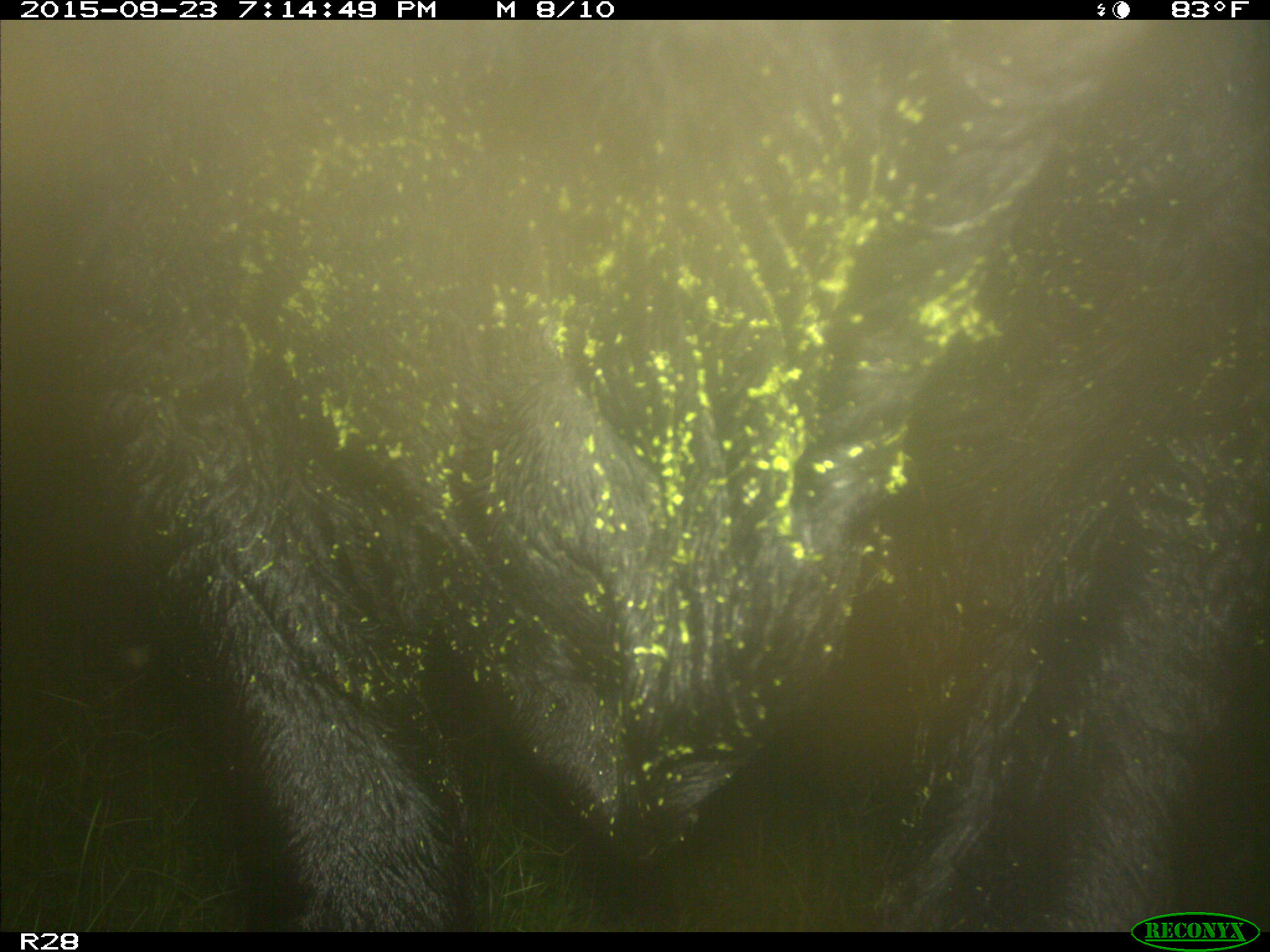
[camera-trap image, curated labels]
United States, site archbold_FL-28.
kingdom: Animalia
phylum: Chordata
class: Mammalia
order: Artiodactyla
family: Bovidae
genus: Bos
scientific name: Bos taurus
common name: domestic cow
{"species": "Bos taurus (domestic cow)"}